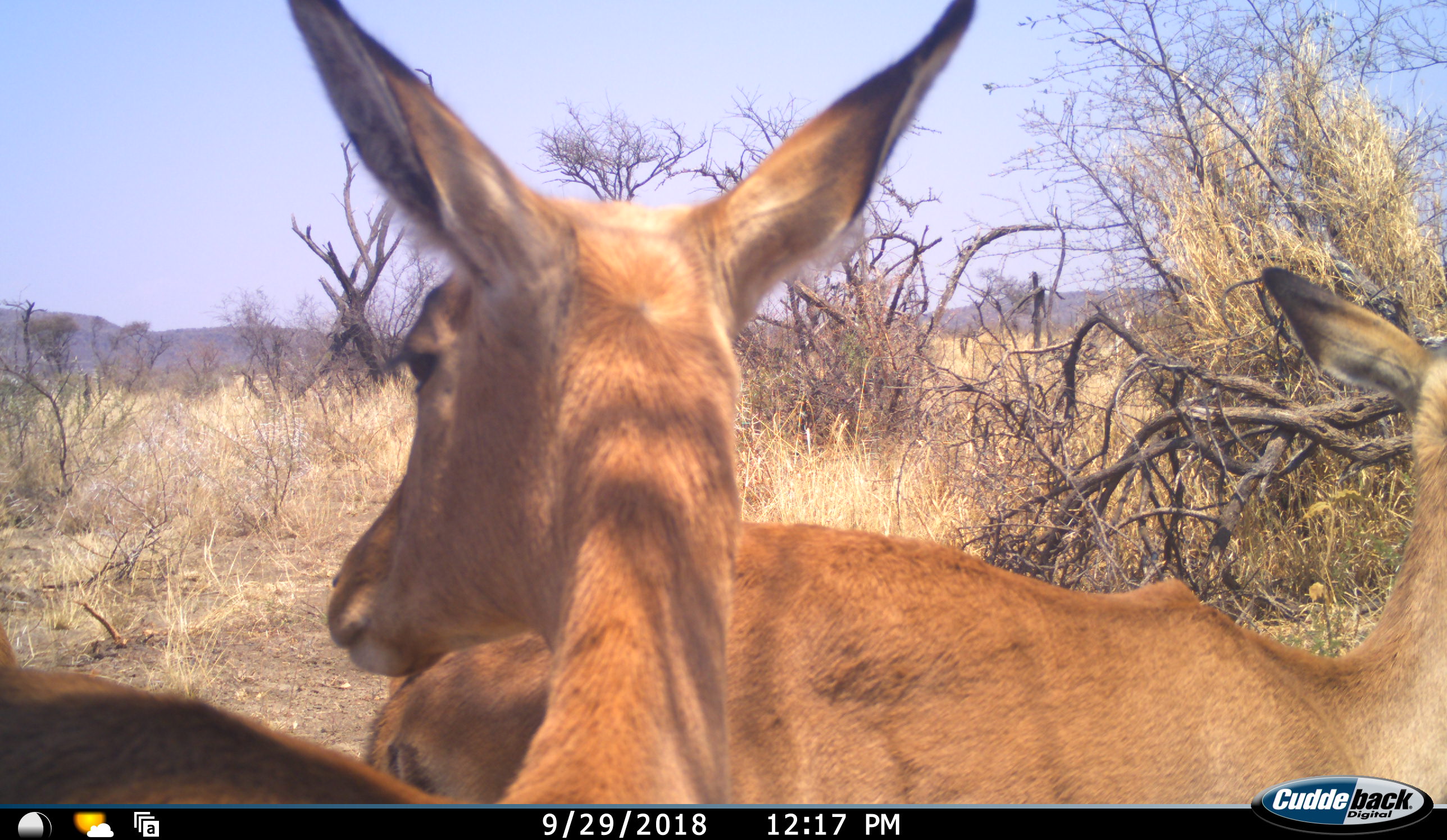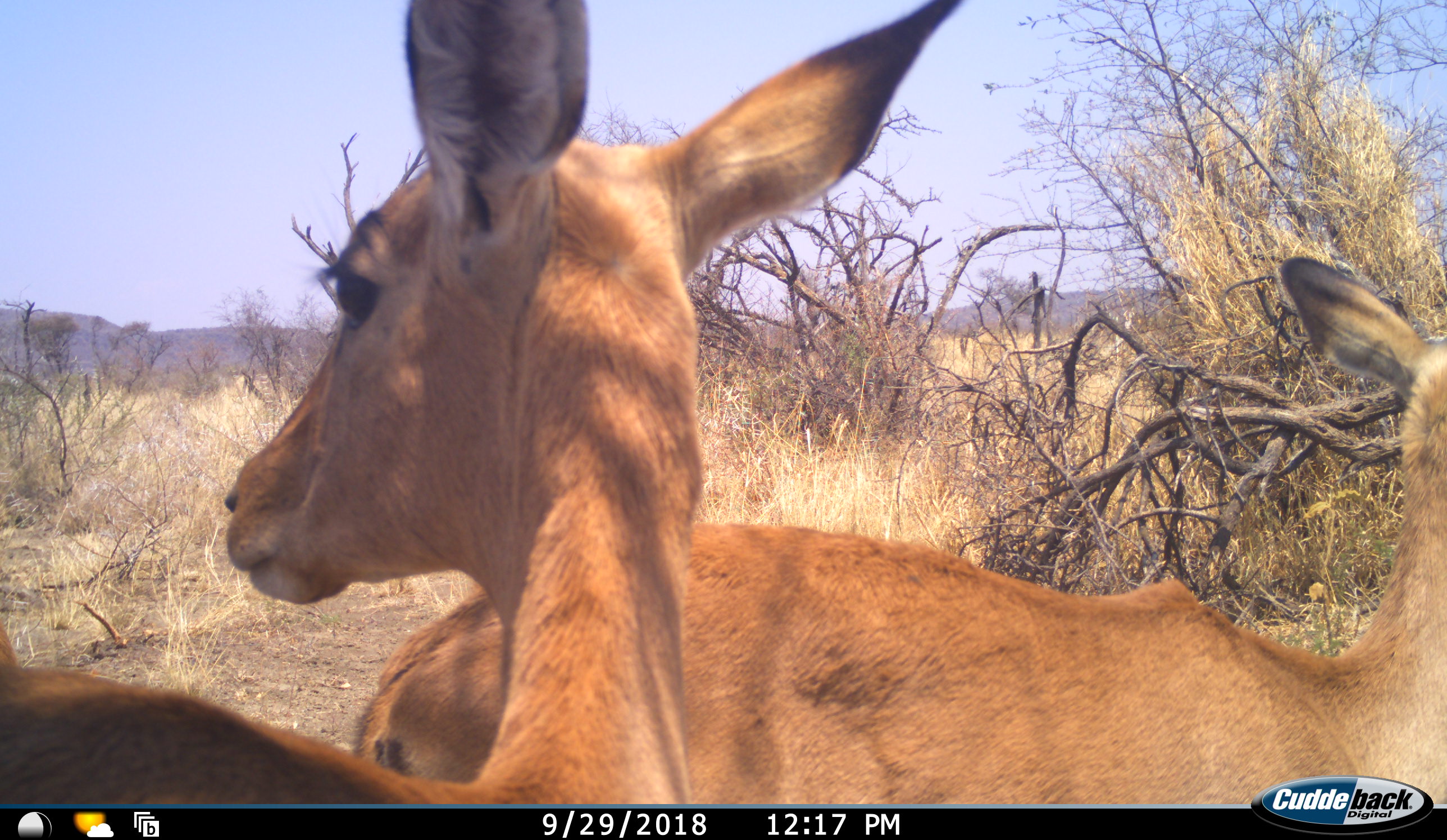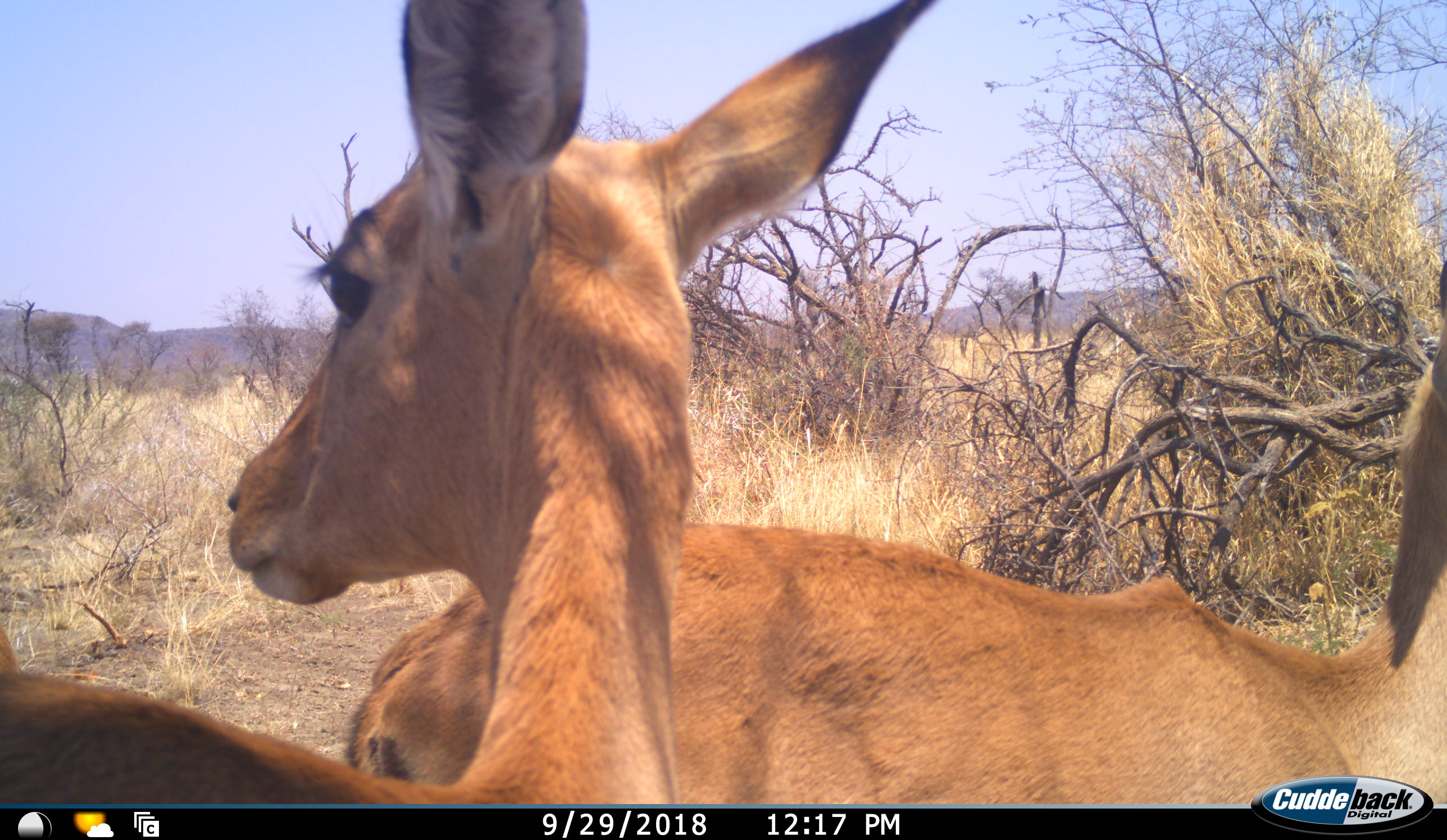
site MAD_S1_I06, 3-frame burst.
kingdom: Animalia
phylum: Chordata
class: Mammalia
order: Artiodactyla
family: Bovidae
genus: Aepyceros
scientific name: Aepyceros melampus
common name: impala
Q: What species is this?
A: Impala (Aepyceros melampus).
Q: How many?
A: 2.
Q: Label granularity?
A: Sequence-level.